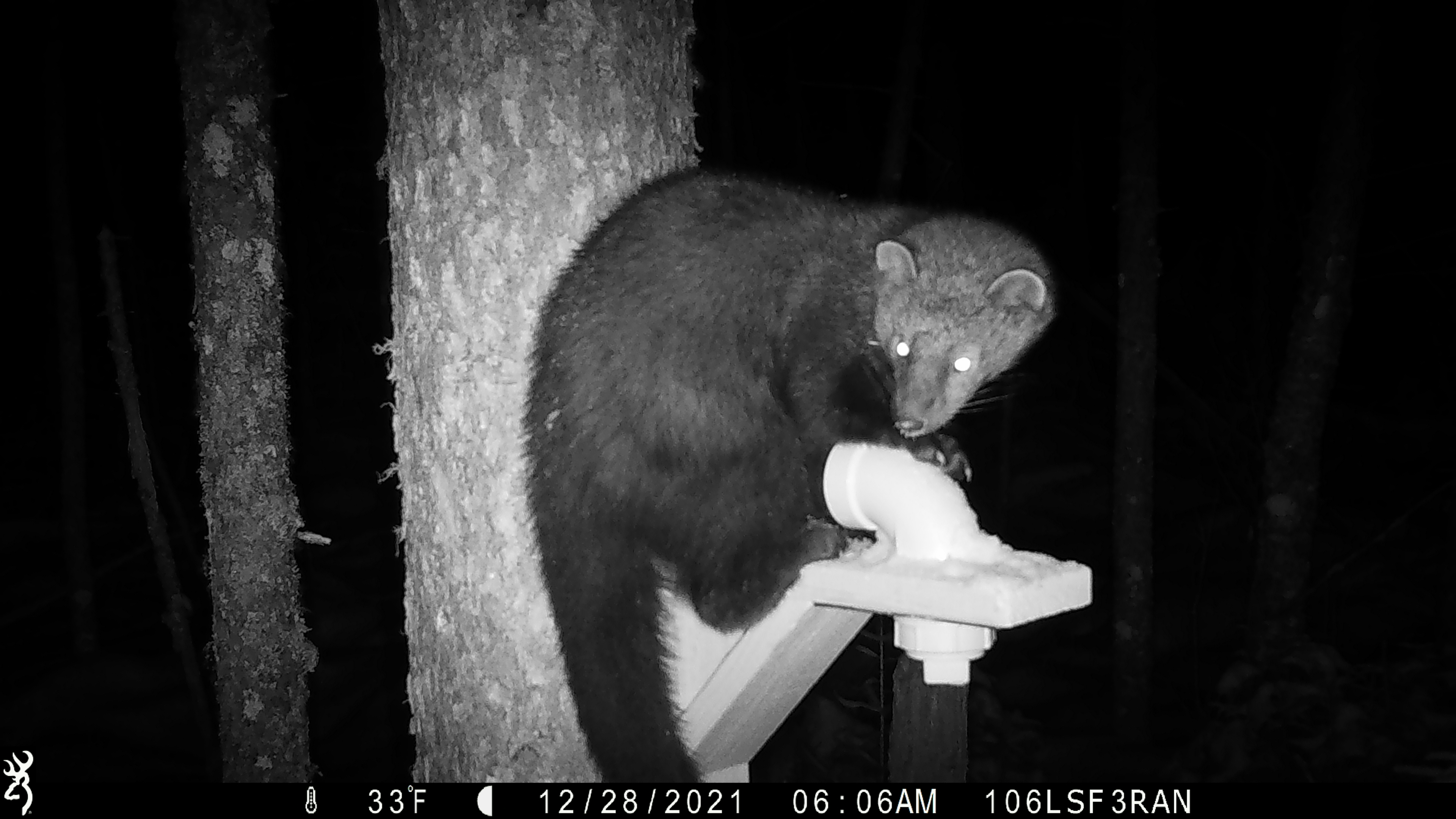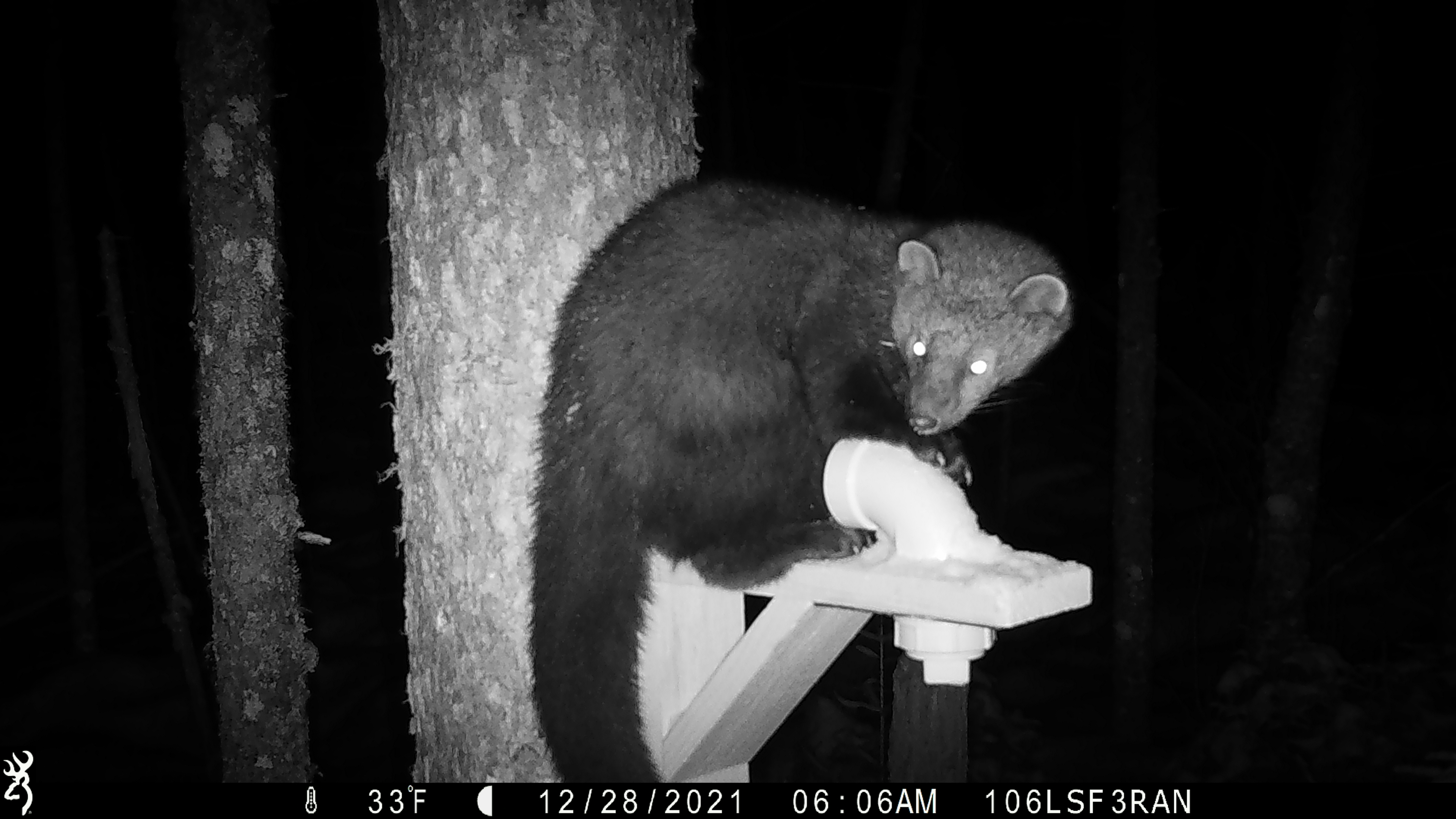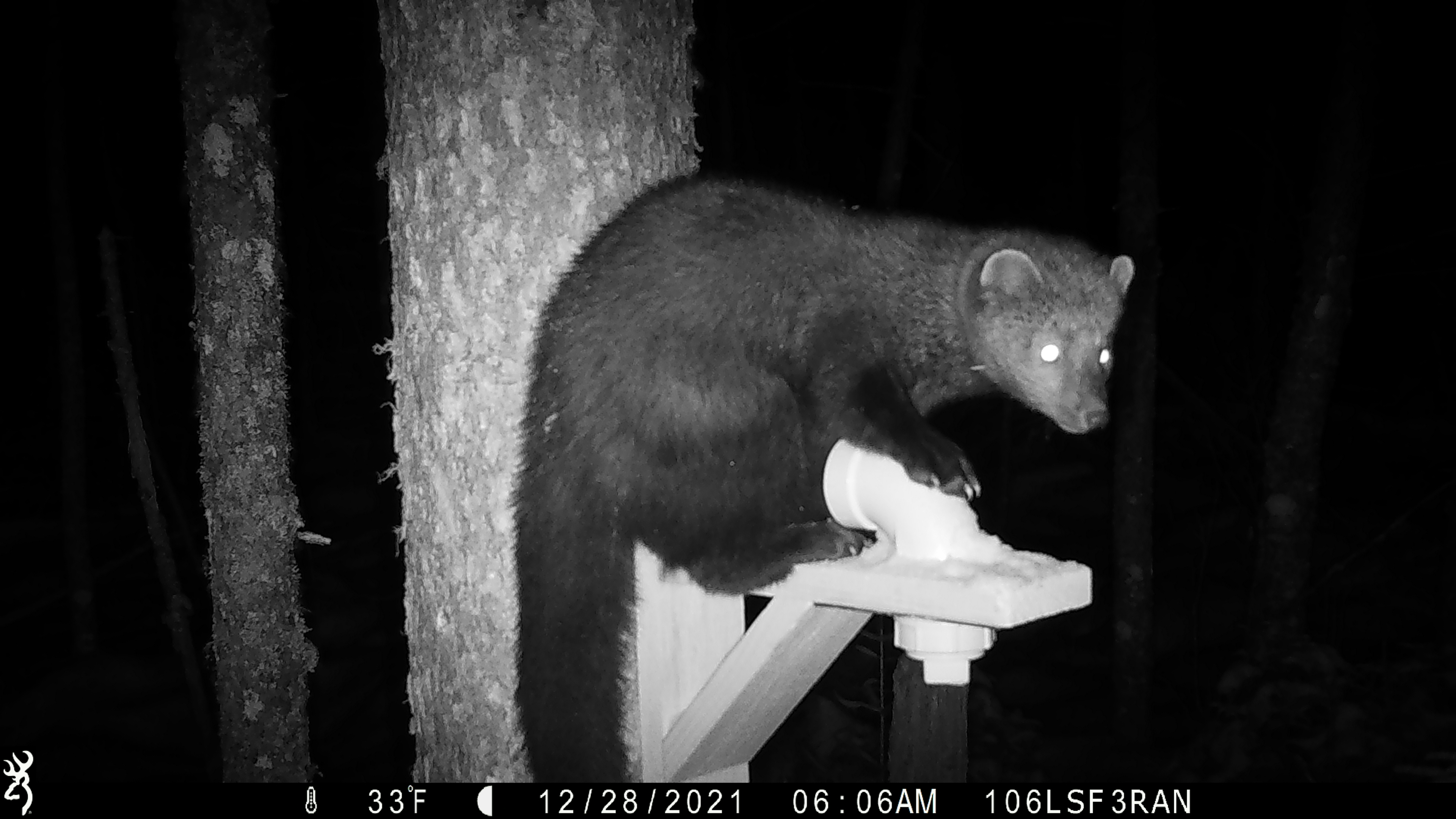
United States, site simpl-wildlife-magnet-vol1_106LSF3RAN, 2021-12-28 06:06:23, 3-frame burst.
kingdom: Animalia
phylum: Chordata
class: Mammalia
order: Carnivora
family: Mustelidae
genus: Pekania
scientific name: Pekania pennanti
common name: fisher